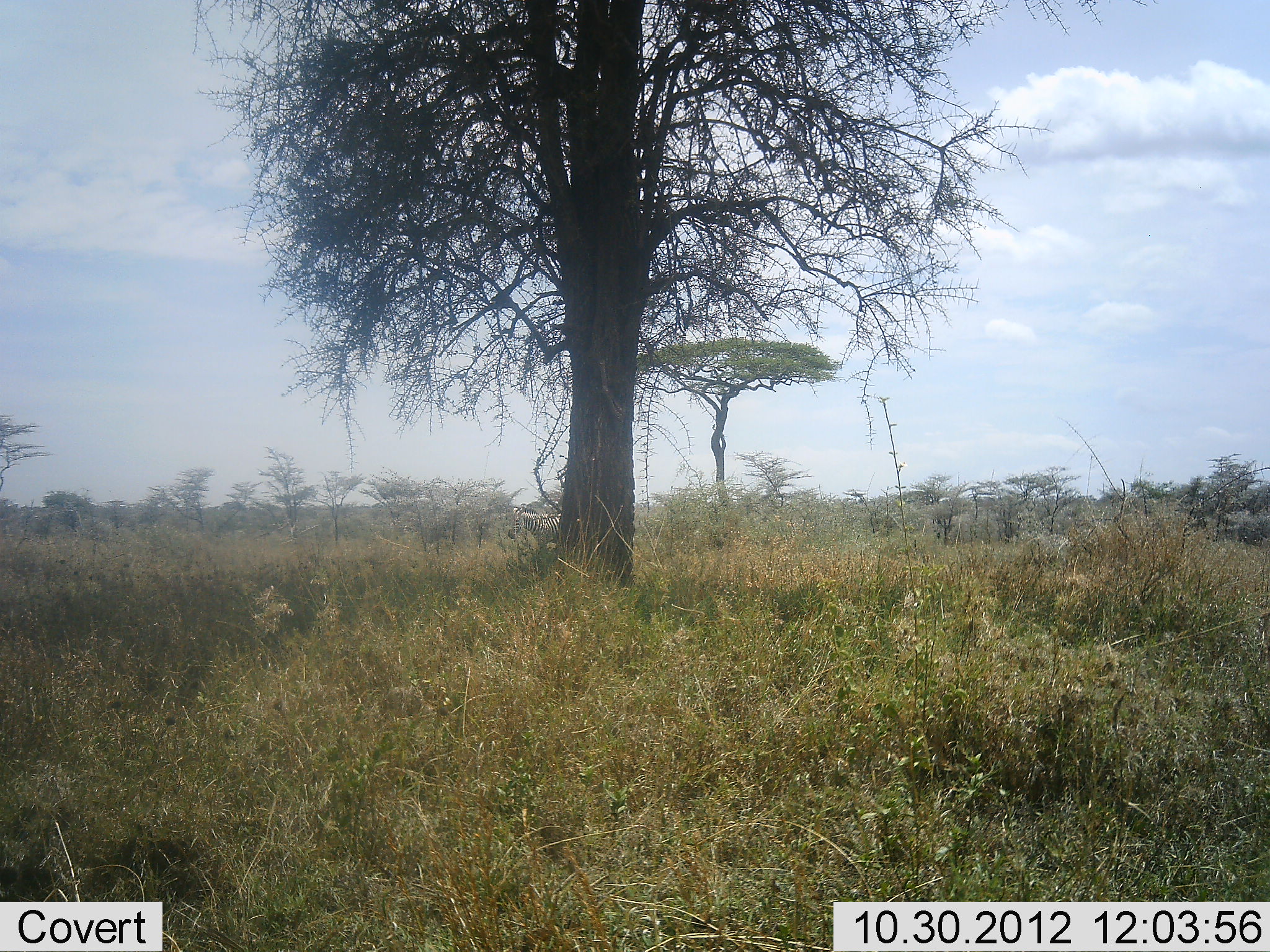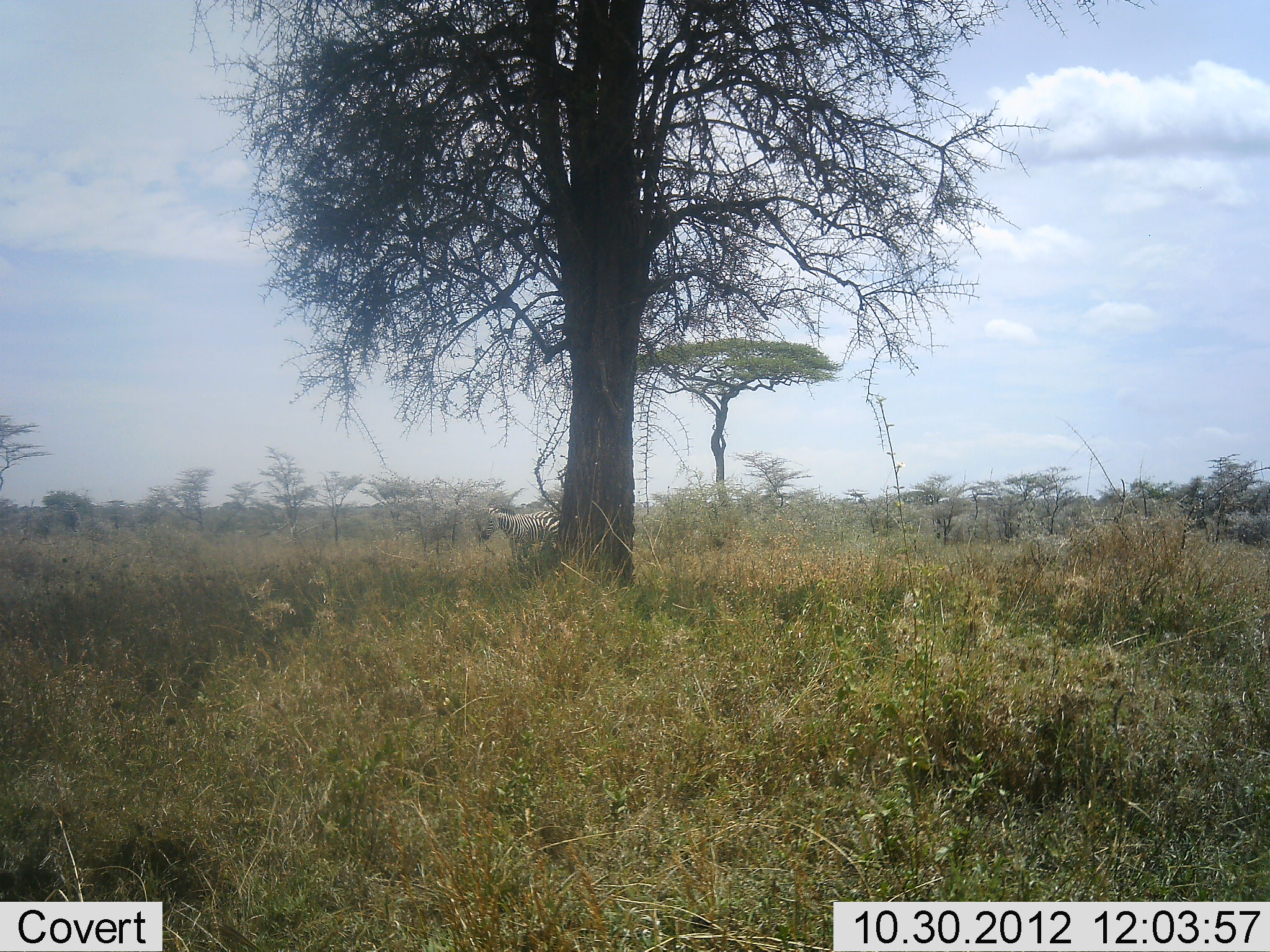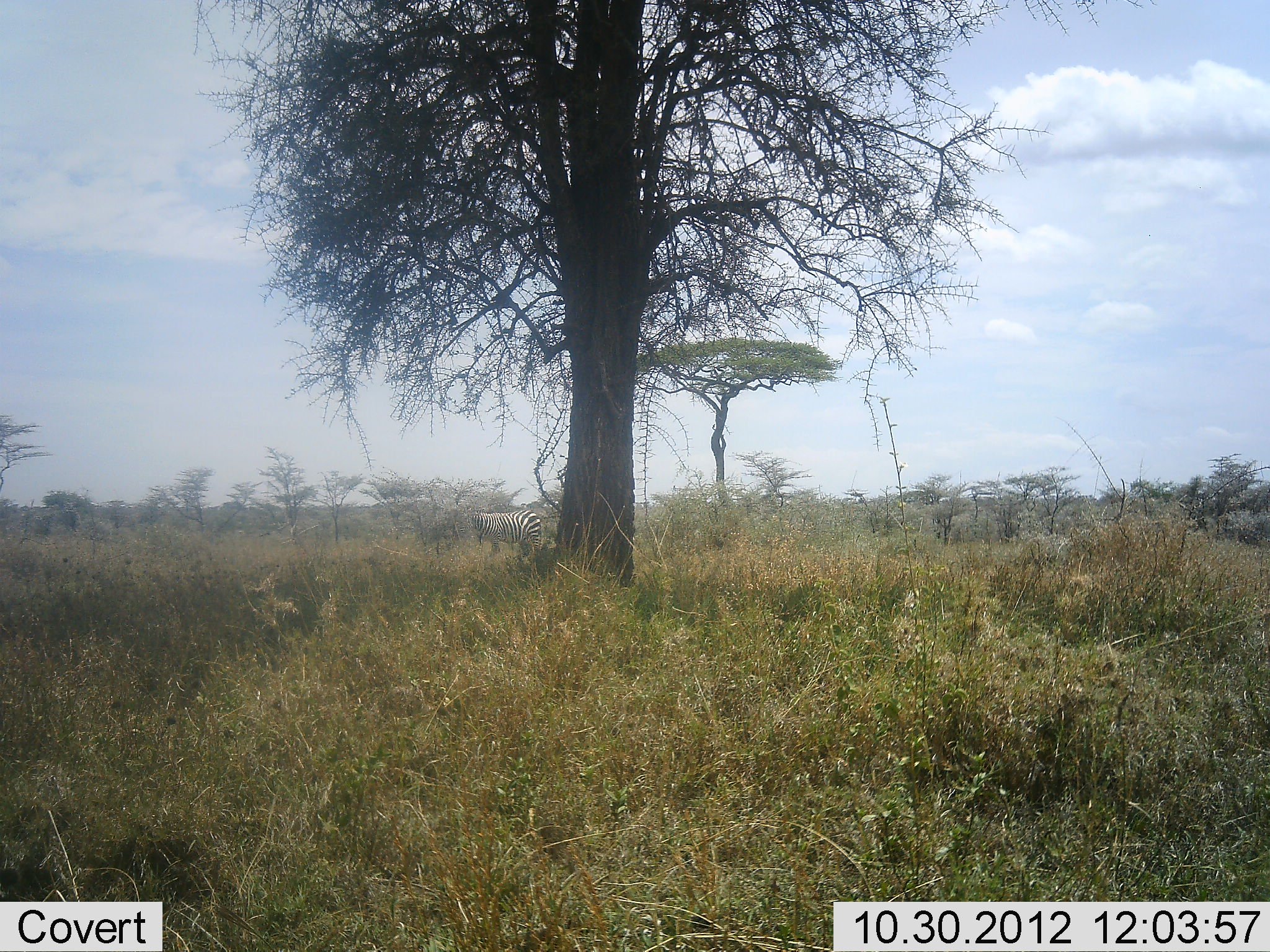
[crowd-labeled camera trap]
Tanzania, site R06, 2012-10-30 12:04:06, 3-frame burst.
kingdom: Animalia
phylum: Chordata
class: Mammalia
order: Perissodactyla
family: Equidae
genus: Equus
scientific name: Equus quagga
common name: plains zebra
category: zebra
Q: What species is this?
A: Zebra (plains zebra) (Equus quagga).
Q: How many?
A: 1.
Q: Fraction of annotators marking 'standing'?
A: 30%.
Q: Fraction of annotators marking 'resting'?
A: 10%.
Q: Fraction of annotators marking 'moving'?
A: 70%.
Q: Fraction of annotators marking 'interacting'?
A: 0%.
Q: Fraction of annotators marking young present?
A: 0%.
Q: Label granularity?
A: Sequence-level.